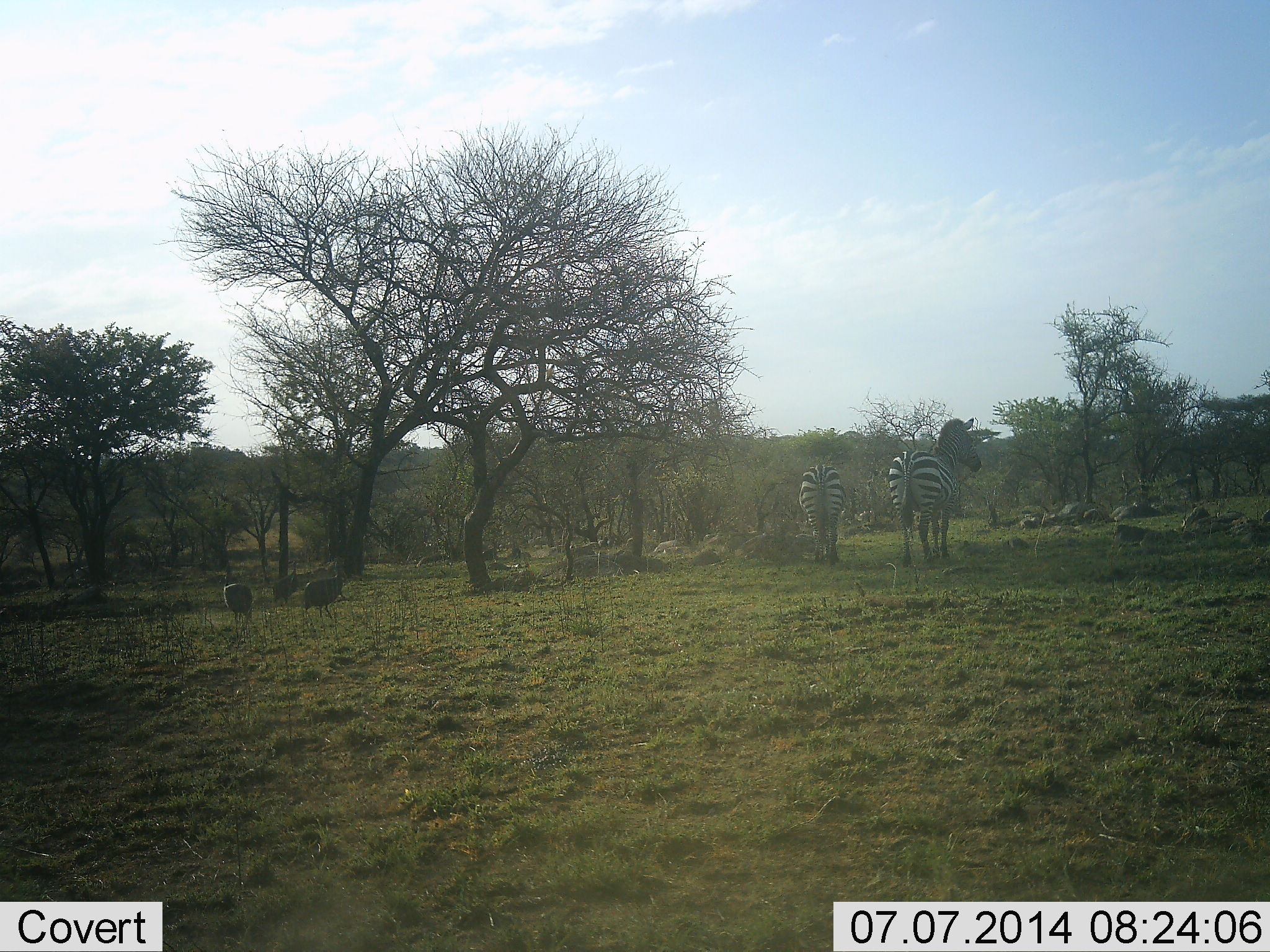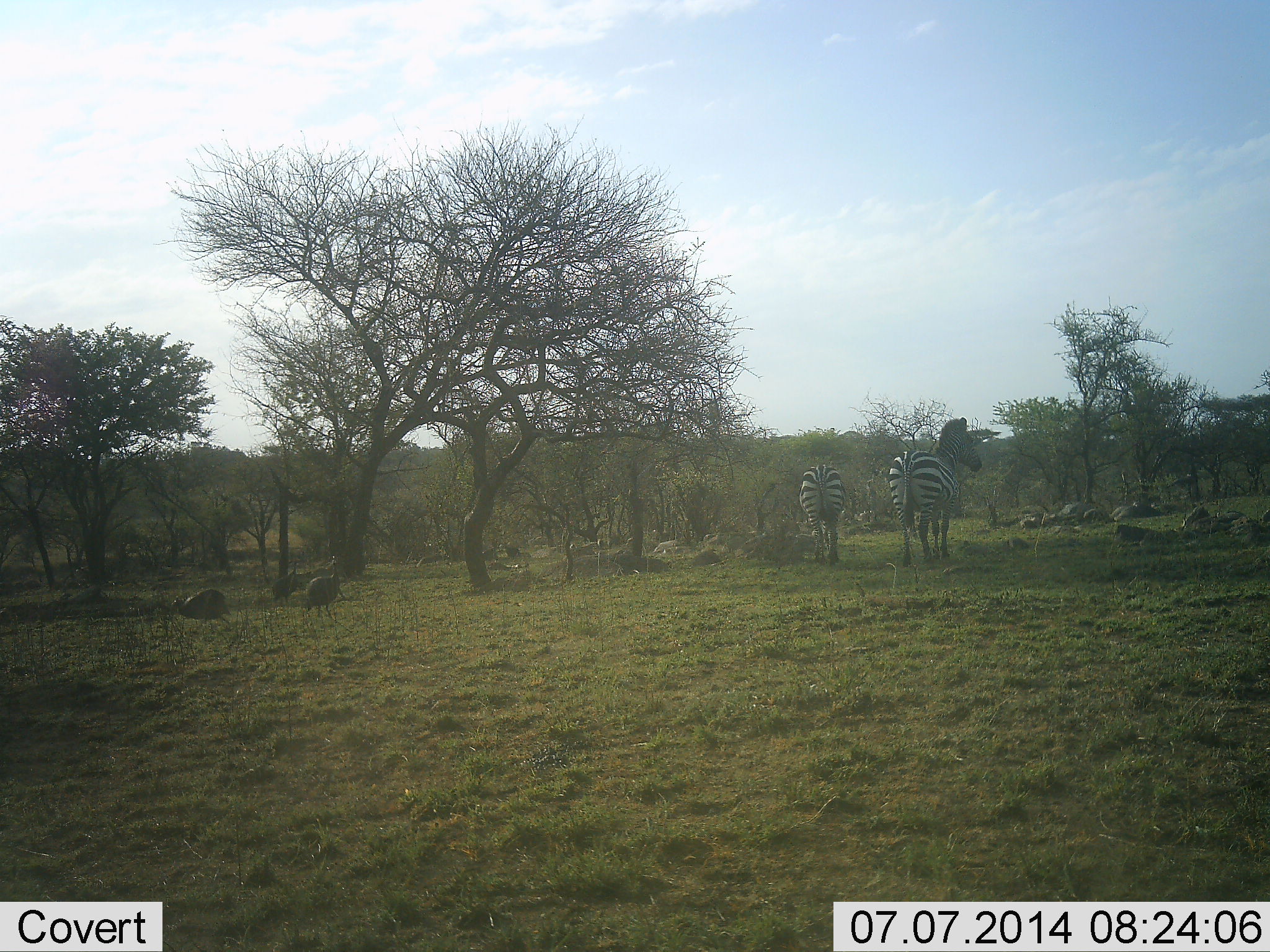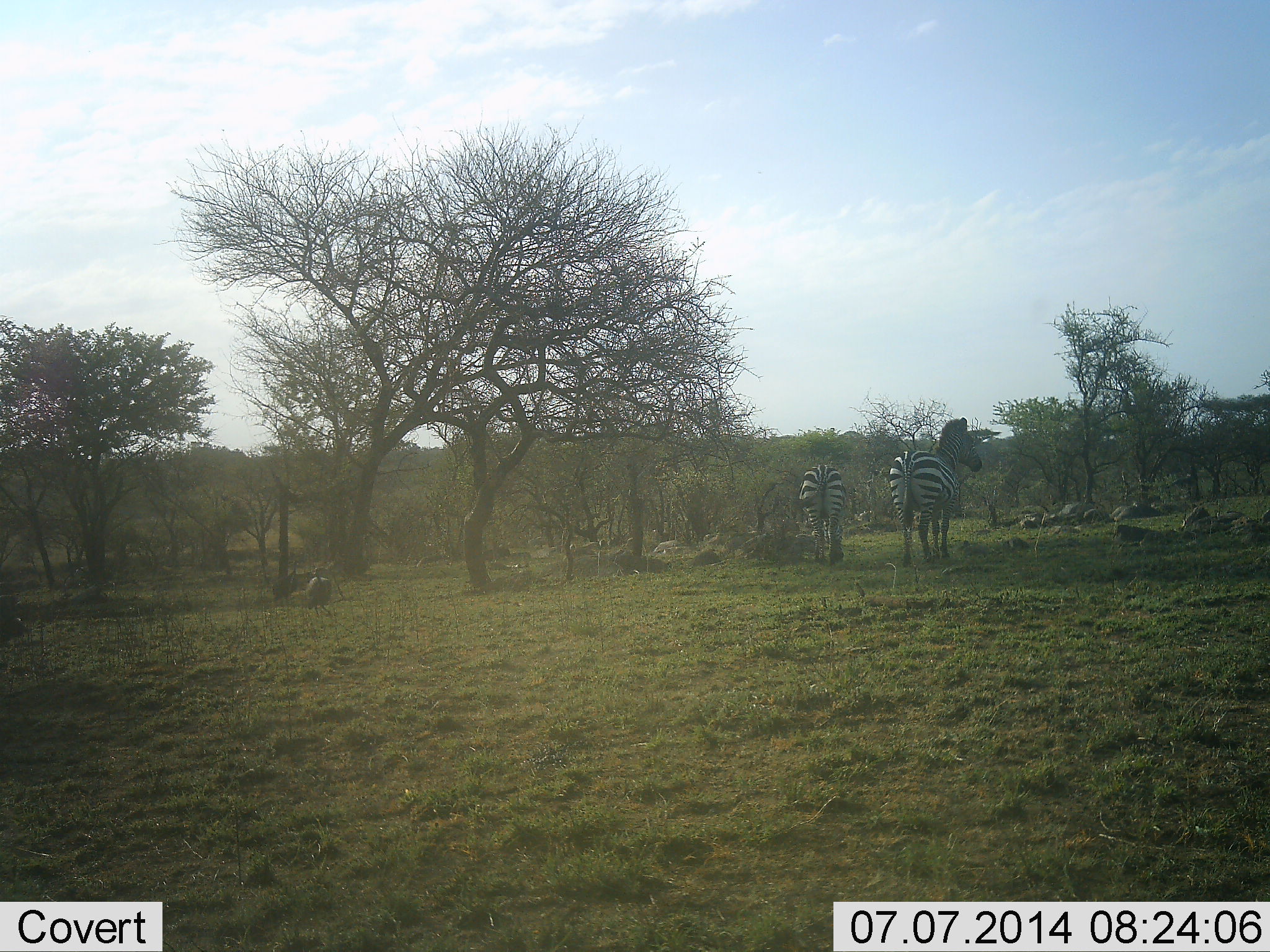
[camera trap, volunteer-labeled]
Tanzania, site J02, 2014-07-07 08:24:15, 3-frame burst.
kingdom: Animalia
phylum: Chordata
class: Aves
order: Galliformes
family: Numididae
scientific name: Numididae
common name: guinea fowl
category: guineafowl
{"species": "guineafowl (guinea fowl) (Numididae)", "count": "2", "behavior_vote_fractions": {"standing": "40%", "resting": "0%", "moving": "80%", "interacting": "0%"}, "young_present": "0%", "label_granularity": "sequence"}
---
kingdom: Animalia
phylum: Chordata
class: Mammalia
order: Perissodactyla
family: Equidae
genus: Equus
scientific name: Equus quagga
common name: plains zebra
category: zebra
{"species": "zebra (plains zebra) (Equus quagga)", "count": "2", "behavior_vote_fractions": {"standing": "85%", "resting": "0%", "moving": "15%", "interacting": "0%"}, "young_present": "0%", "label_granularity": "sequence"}